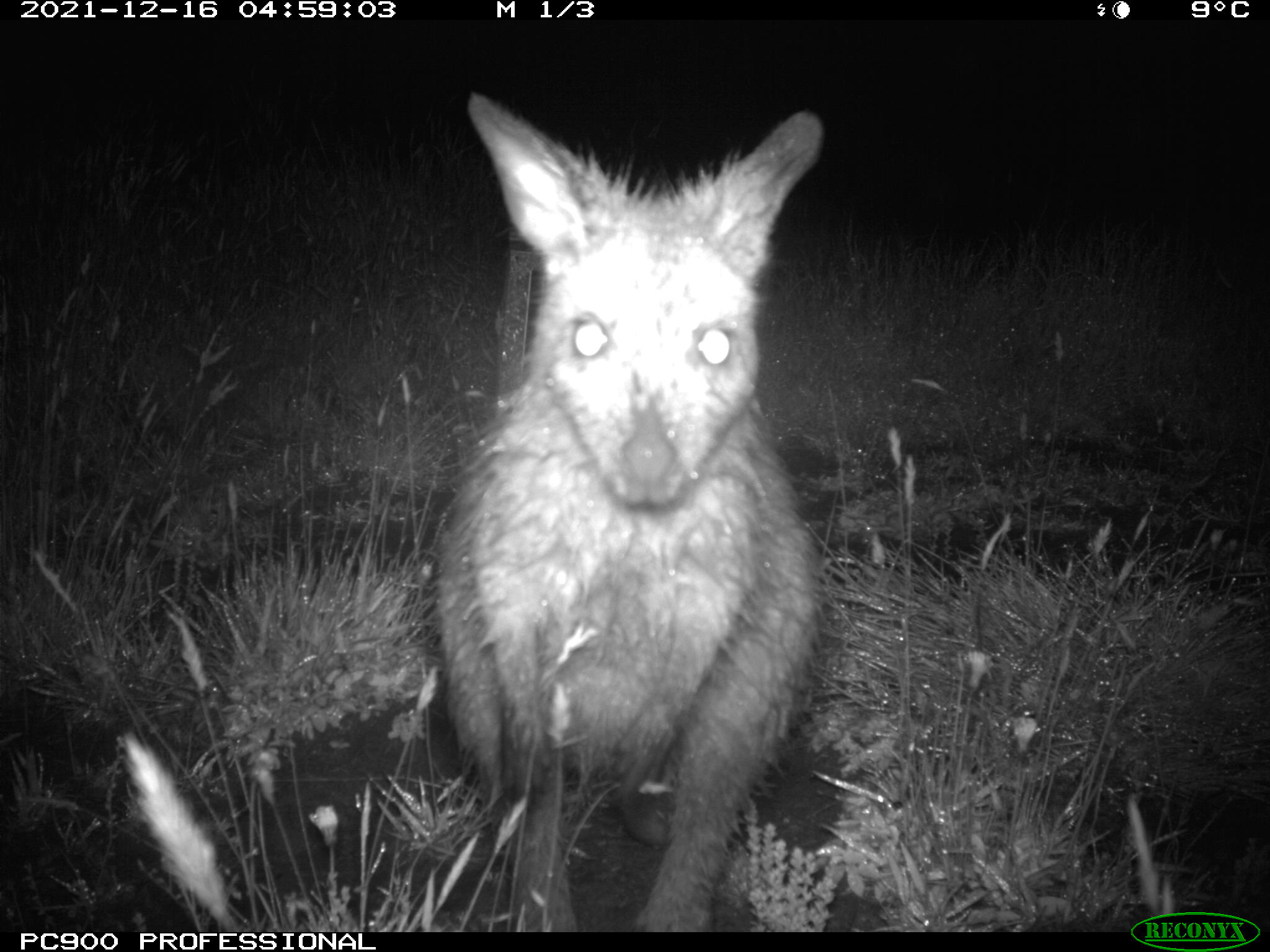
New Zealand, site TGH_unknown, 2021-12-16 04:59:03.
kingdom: Animalia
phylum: Chordata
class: Mammalia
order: Diprotodontia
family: Macropodidae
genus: Notamacropus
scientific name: Notamacropus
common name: wallaby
Wallaby (Notamacropus).